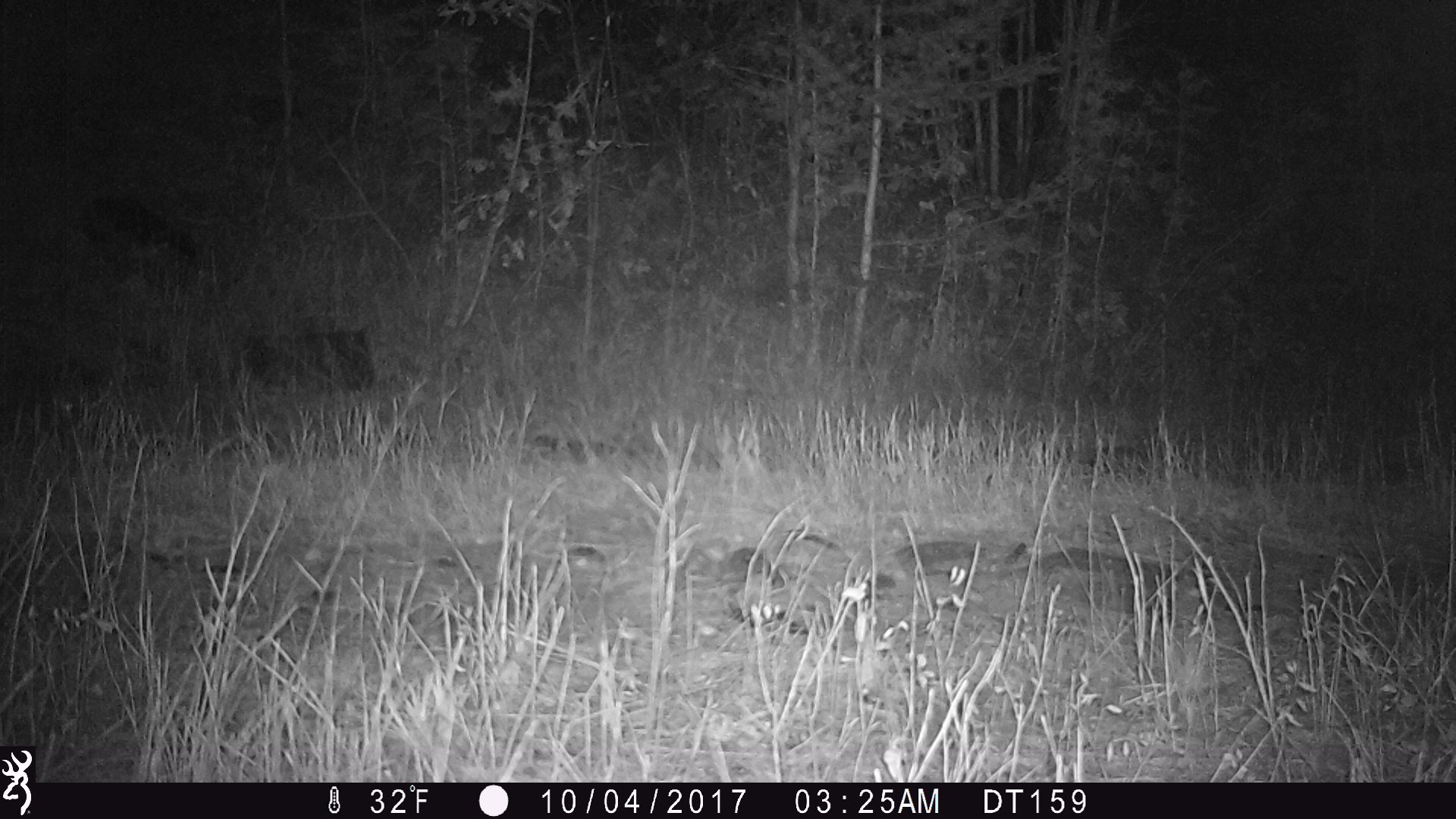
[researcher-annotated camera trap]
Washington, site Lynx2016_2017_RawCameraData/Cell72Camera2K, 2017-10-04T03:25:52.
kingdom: Animalia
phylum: Chordata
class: Mammalia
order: Lagomorpha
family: Leporidae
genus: Lepus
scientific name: Lepus americanus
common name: snowshoe hare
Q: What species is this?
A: Lepus americanus (snowshoe hare).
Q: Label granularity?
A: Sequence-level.